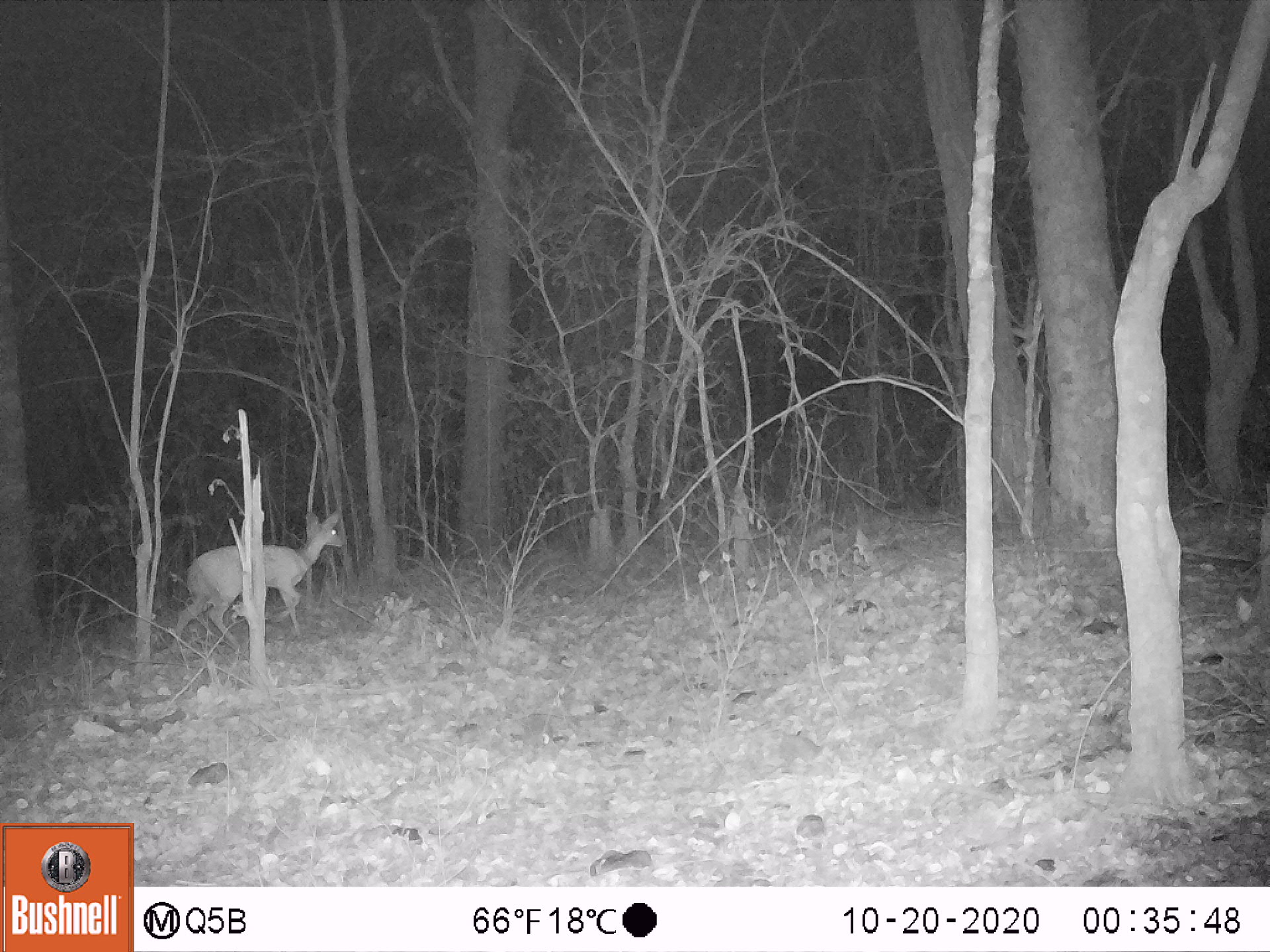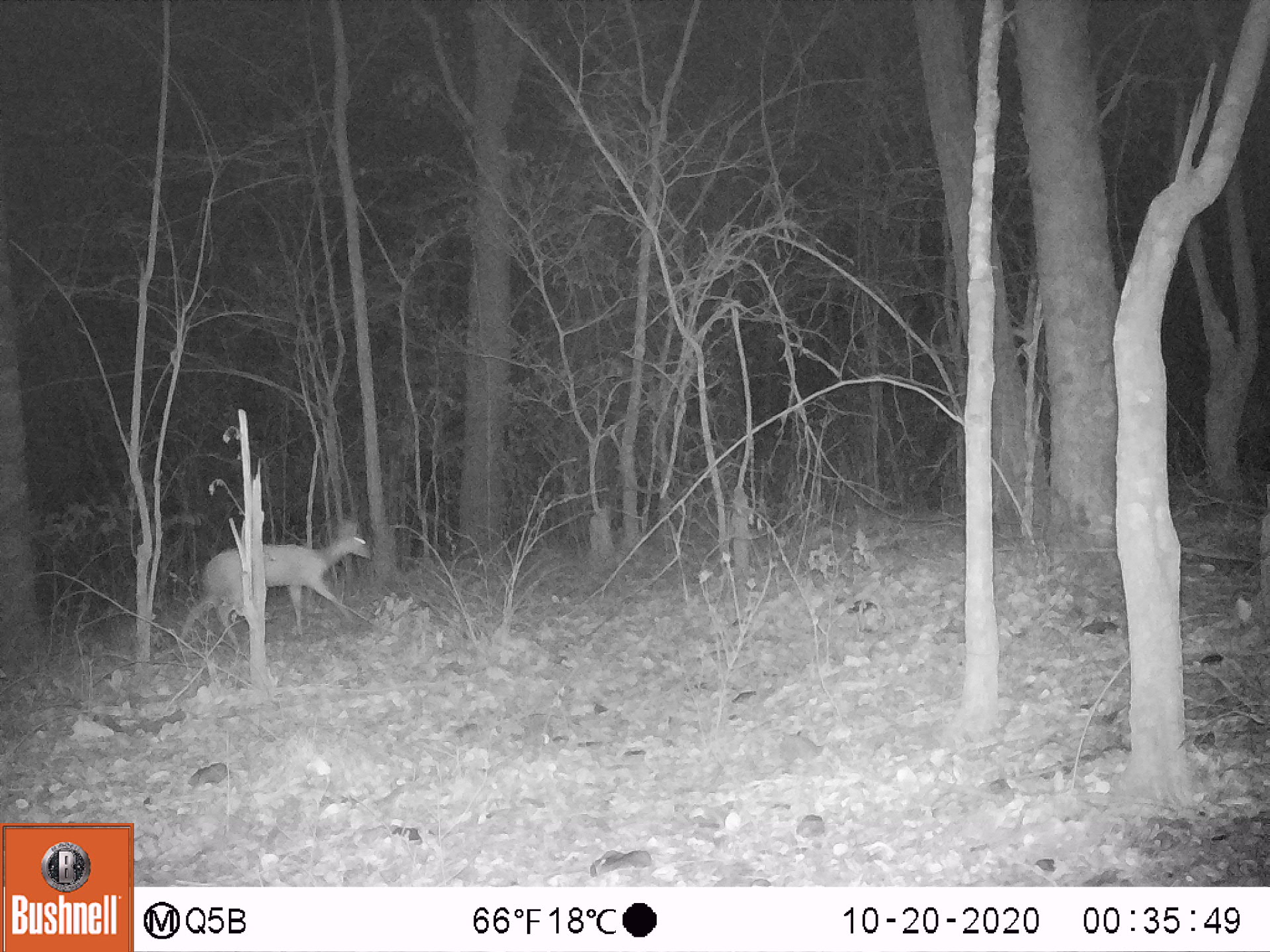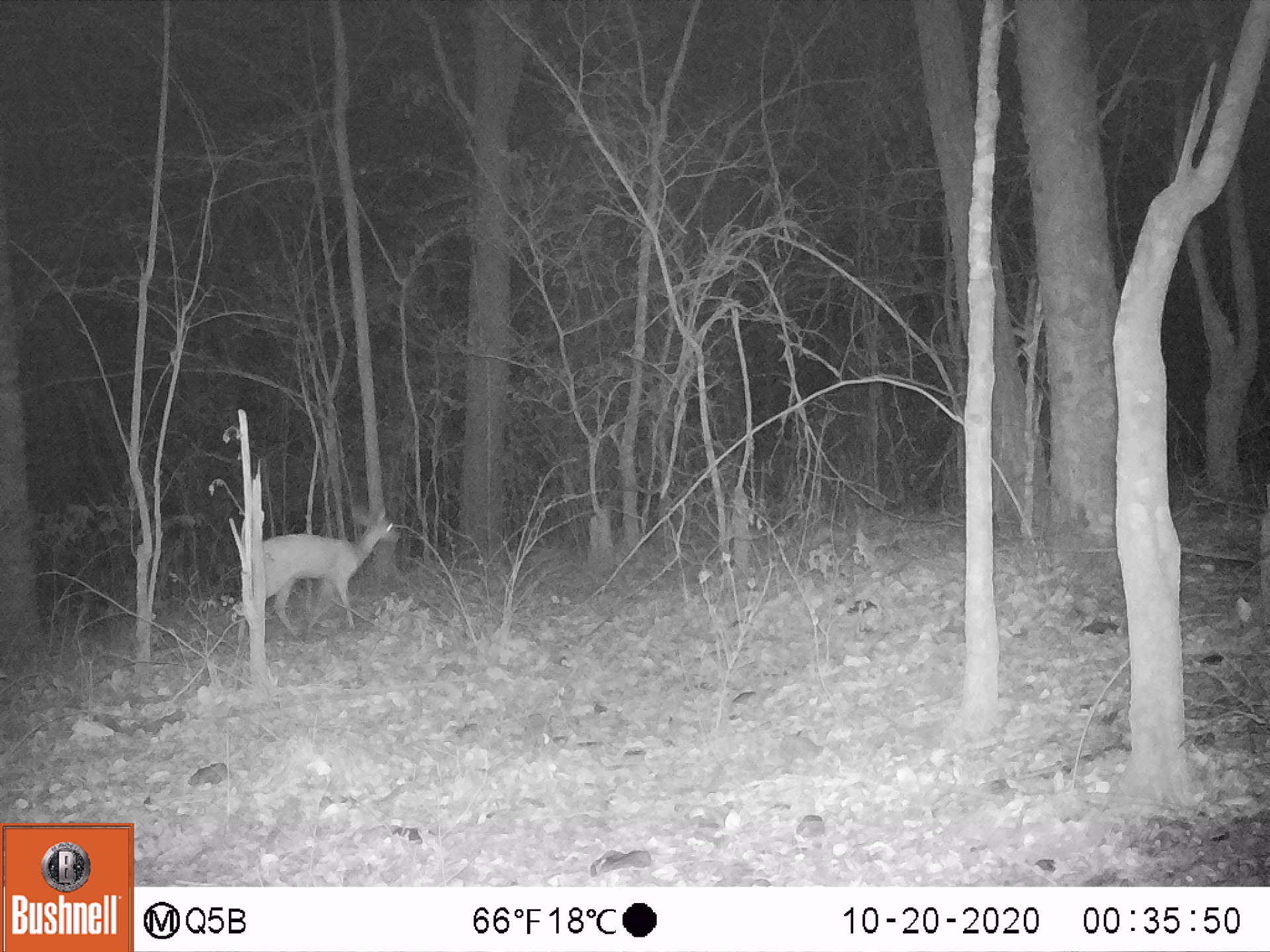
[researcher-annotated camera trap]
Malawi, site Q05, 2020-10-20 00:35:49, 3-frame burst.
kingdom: Animalia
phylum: Chordata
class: Mammalia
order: Artiodactyla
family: Bovidae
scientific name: Antilopinae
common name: small antelope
Small antelope (Antilopinae), count 1.